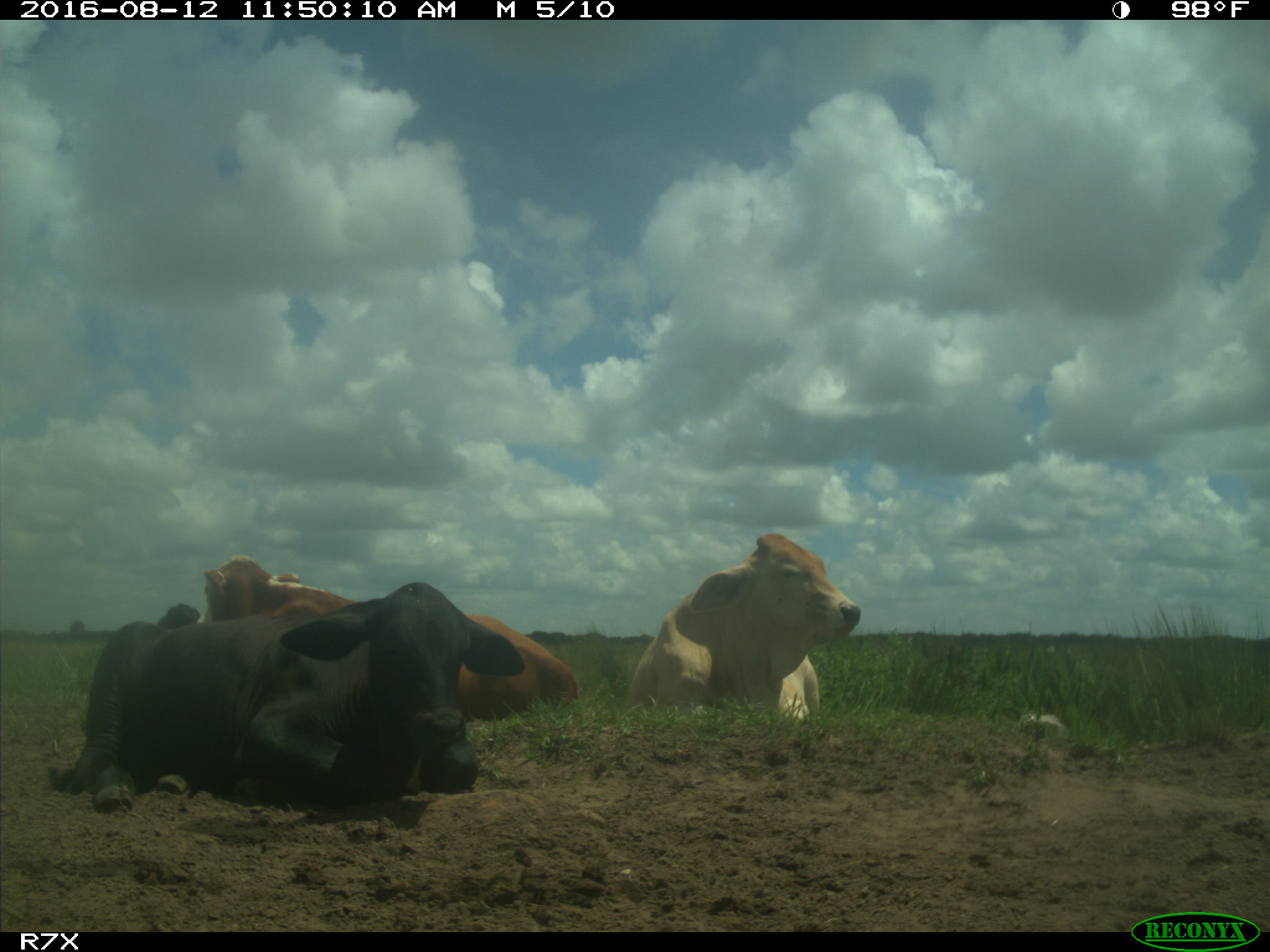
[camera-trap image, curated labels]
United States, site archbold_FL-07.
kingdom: Animalia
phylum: Chordata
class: Mammalia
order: Artiodactyla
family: Bovidae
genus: Bos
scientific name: Bos taurus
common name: domestic cow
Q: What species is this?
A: Bos taurus (domestic cow).